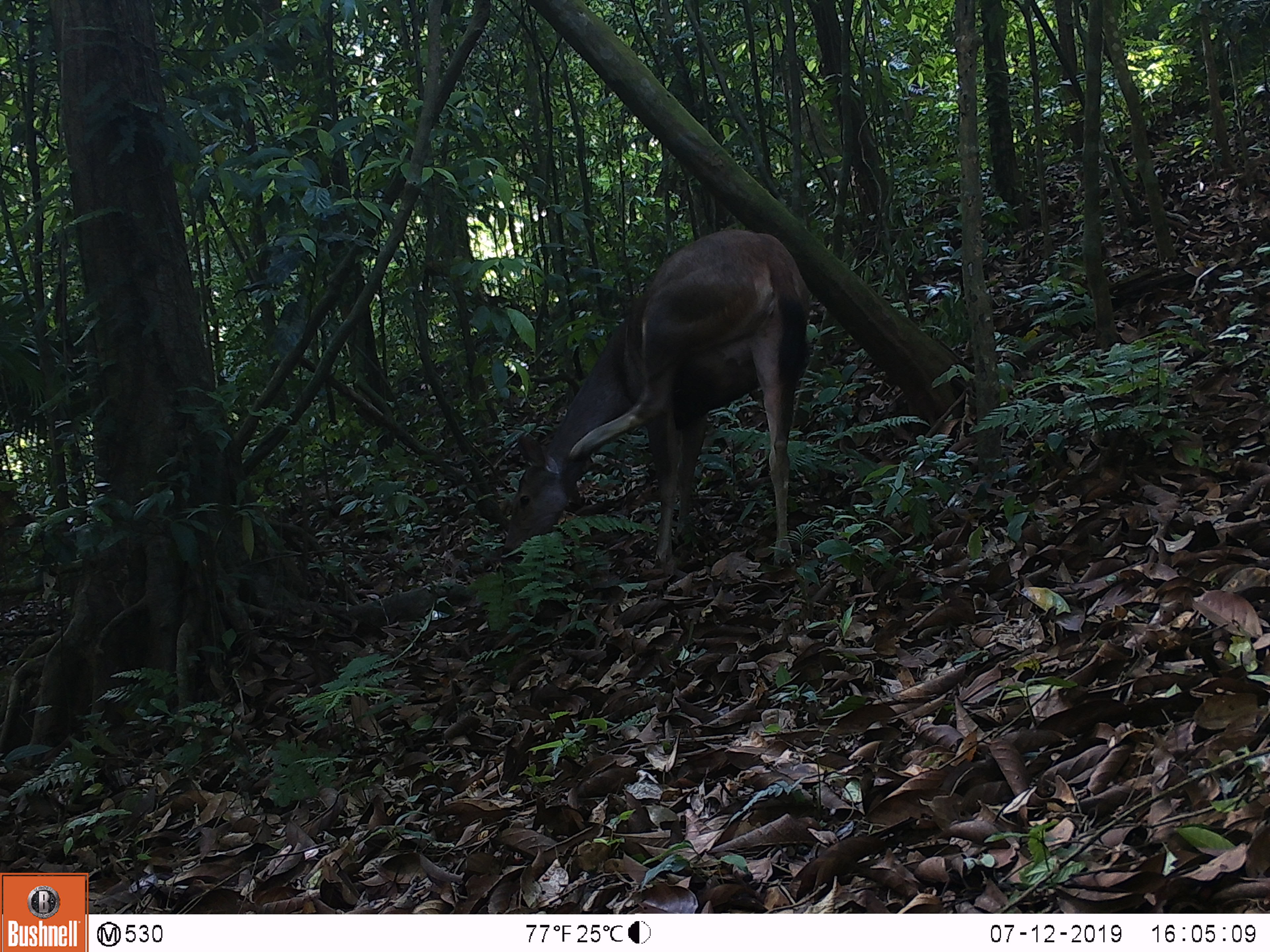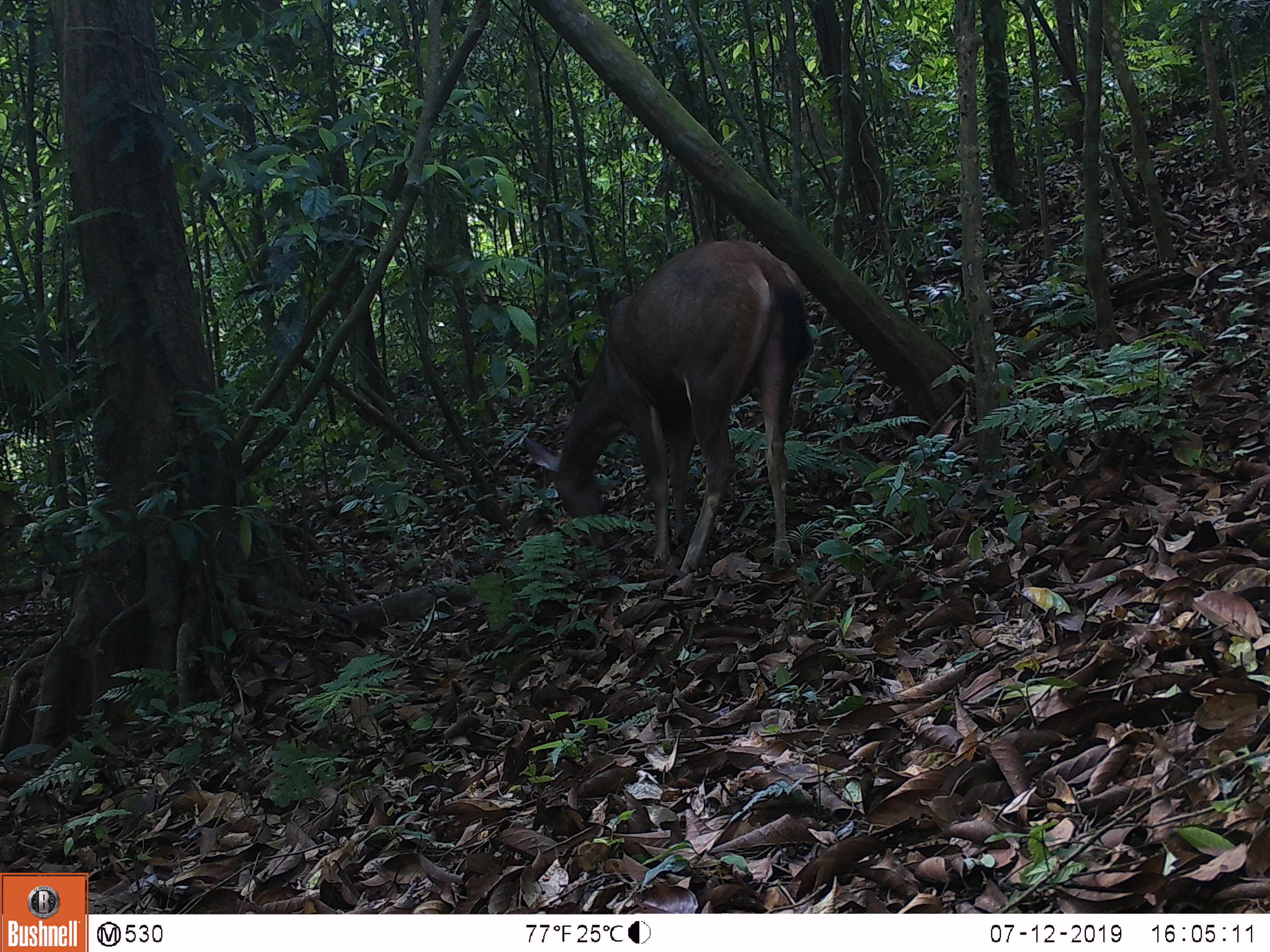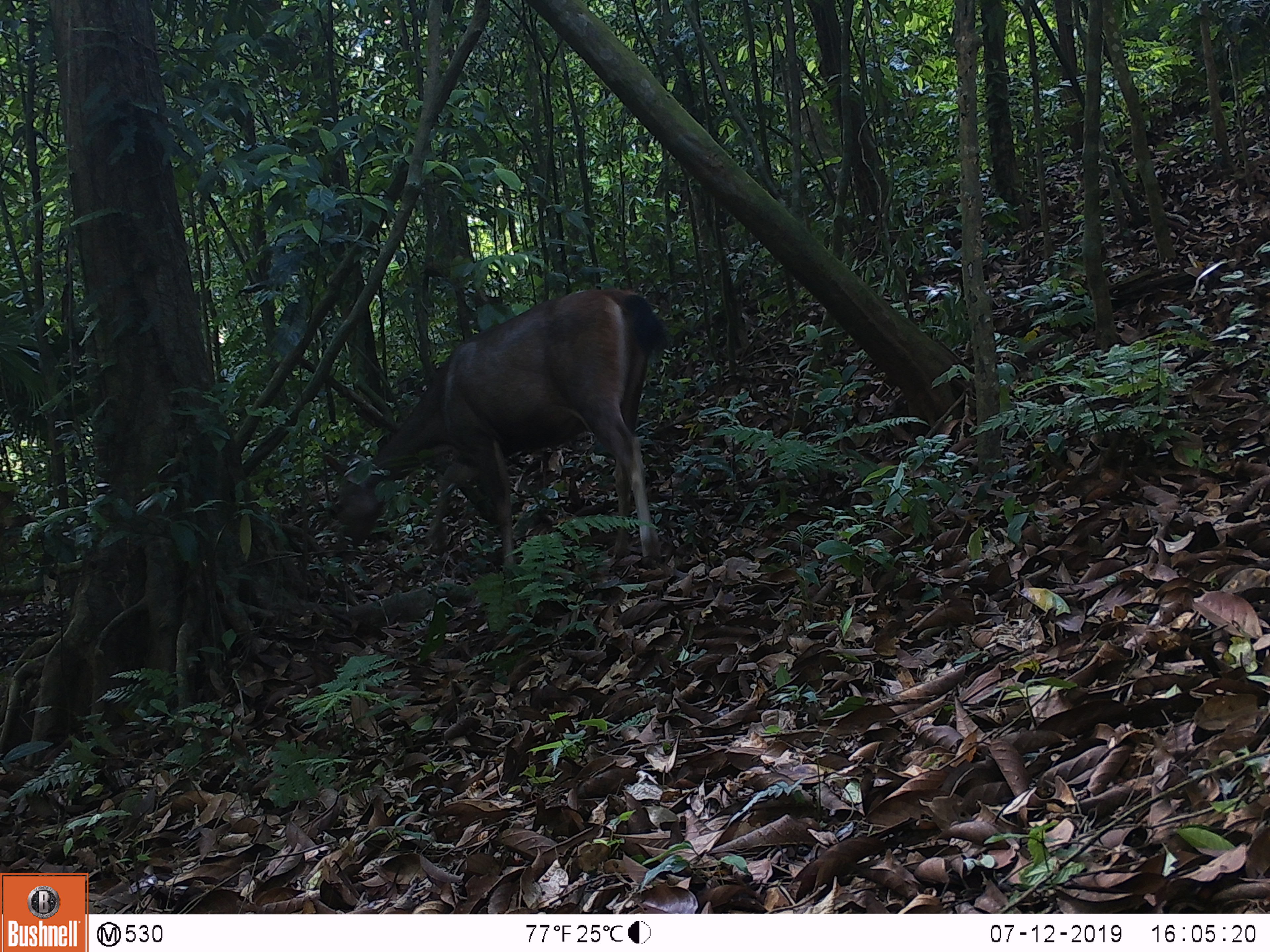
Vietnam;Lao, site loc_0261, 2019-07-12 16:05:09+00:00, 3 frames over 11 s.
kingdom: Animalia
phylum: Chordata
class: Mammalia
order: Artiodactyla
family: Cervidae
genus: Rusa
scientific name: Rusa unicolor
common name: sambar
Sambar (Rusa unicolor). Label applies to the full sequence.